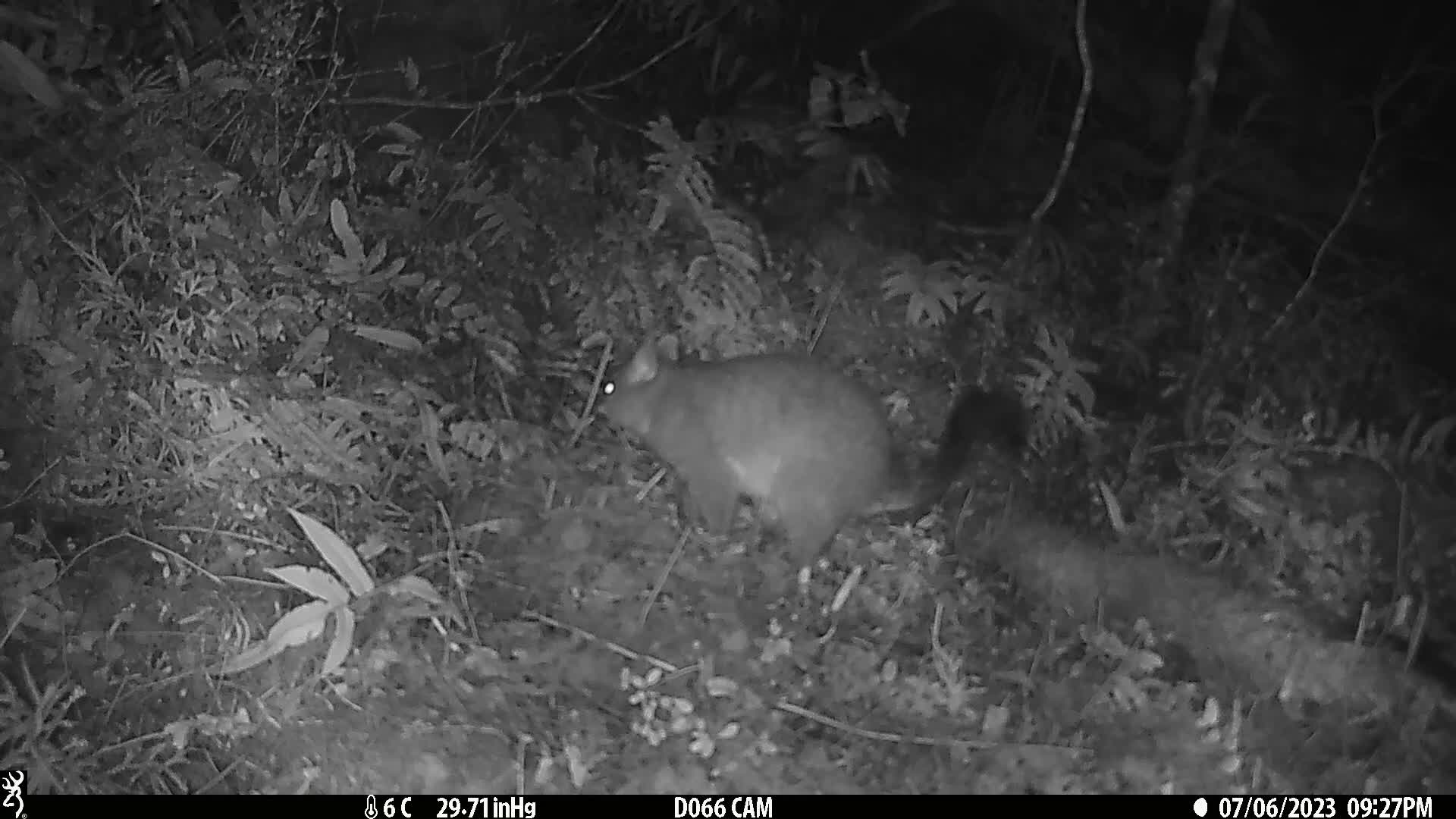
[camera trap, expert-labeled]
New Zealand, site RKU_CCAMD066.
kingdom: Animalia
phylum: Chordata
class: Mammalia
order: Diprotodontia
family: Phalangeridae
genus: Trichosurus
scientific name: Trichosurus vulpecula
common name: common brushtail possum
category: possum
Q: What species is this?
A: Possum (common brushtail possum) (Trichosurus vulpecula).